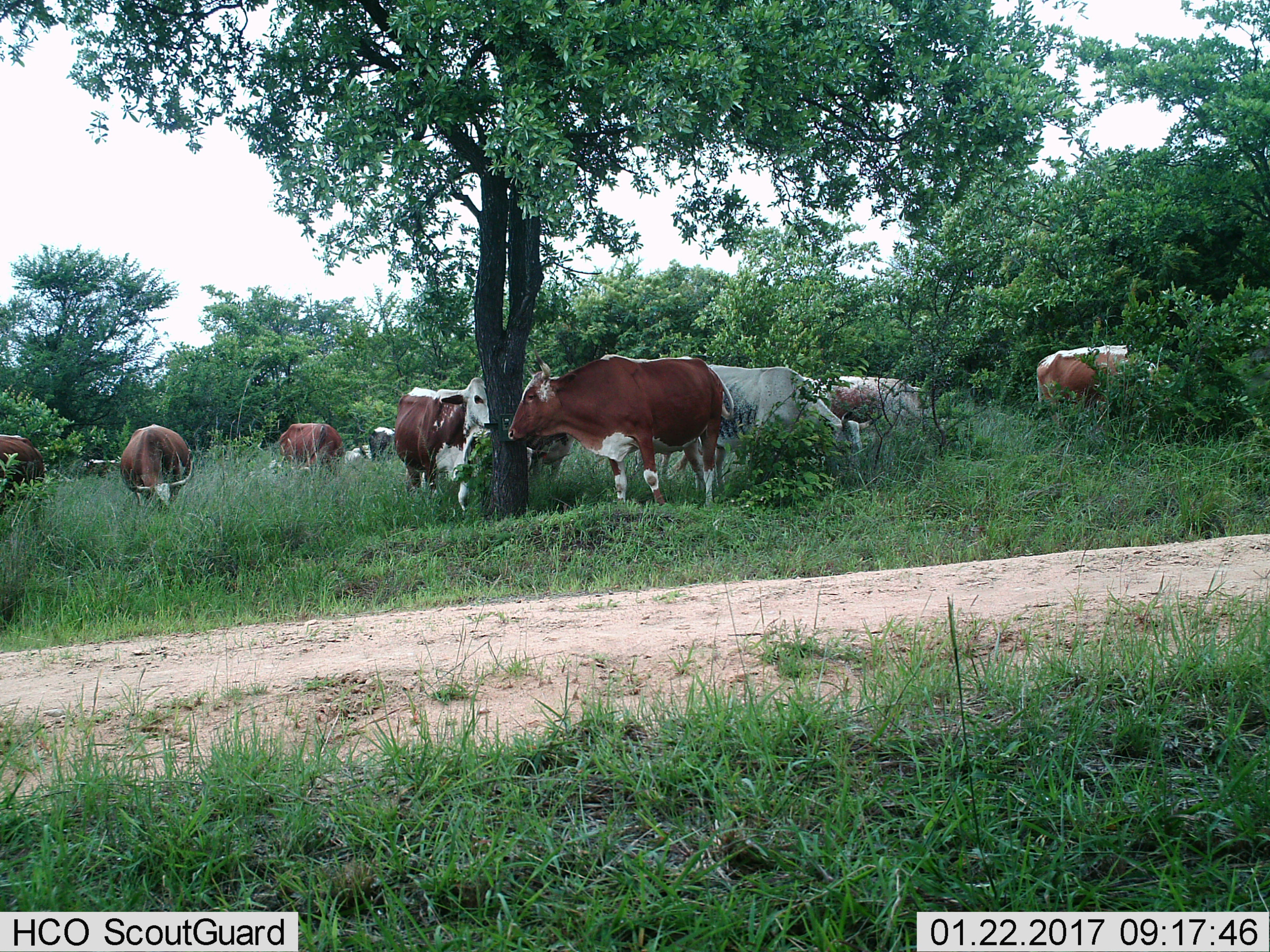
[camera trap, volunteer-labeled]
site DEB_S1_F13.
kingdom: Animalia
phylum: Chordata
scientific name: Vertebrata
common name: domestic animal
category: domesticanimal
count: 11-50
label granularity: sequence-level